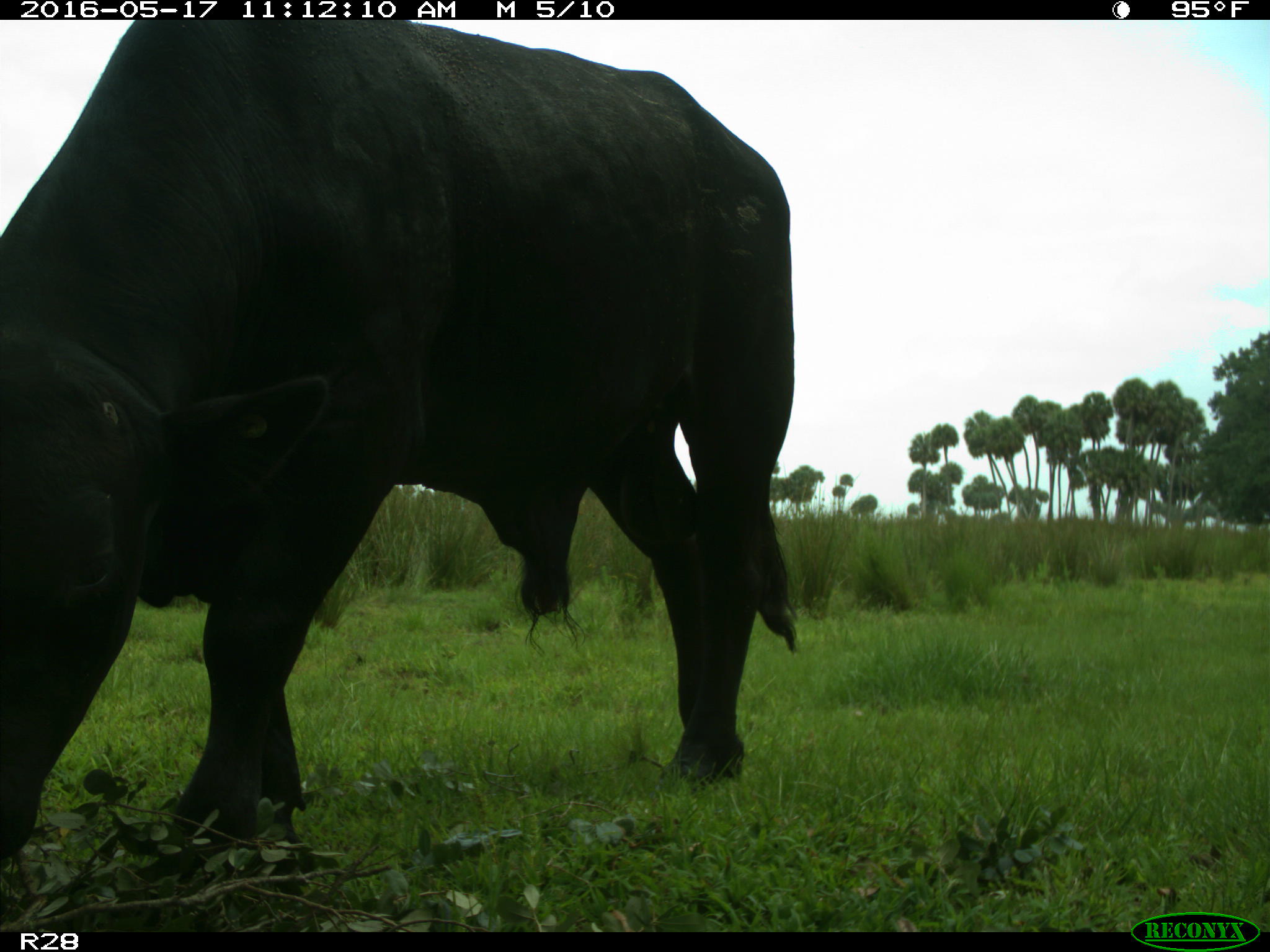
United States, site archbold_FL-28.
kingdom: Animalia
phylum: Chordata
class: Mammalia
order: Artiodactyla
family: Bovidae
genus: Bos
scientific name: Bos taurus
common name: domestic cow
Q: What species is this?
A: Bos taurus (domestic cow).